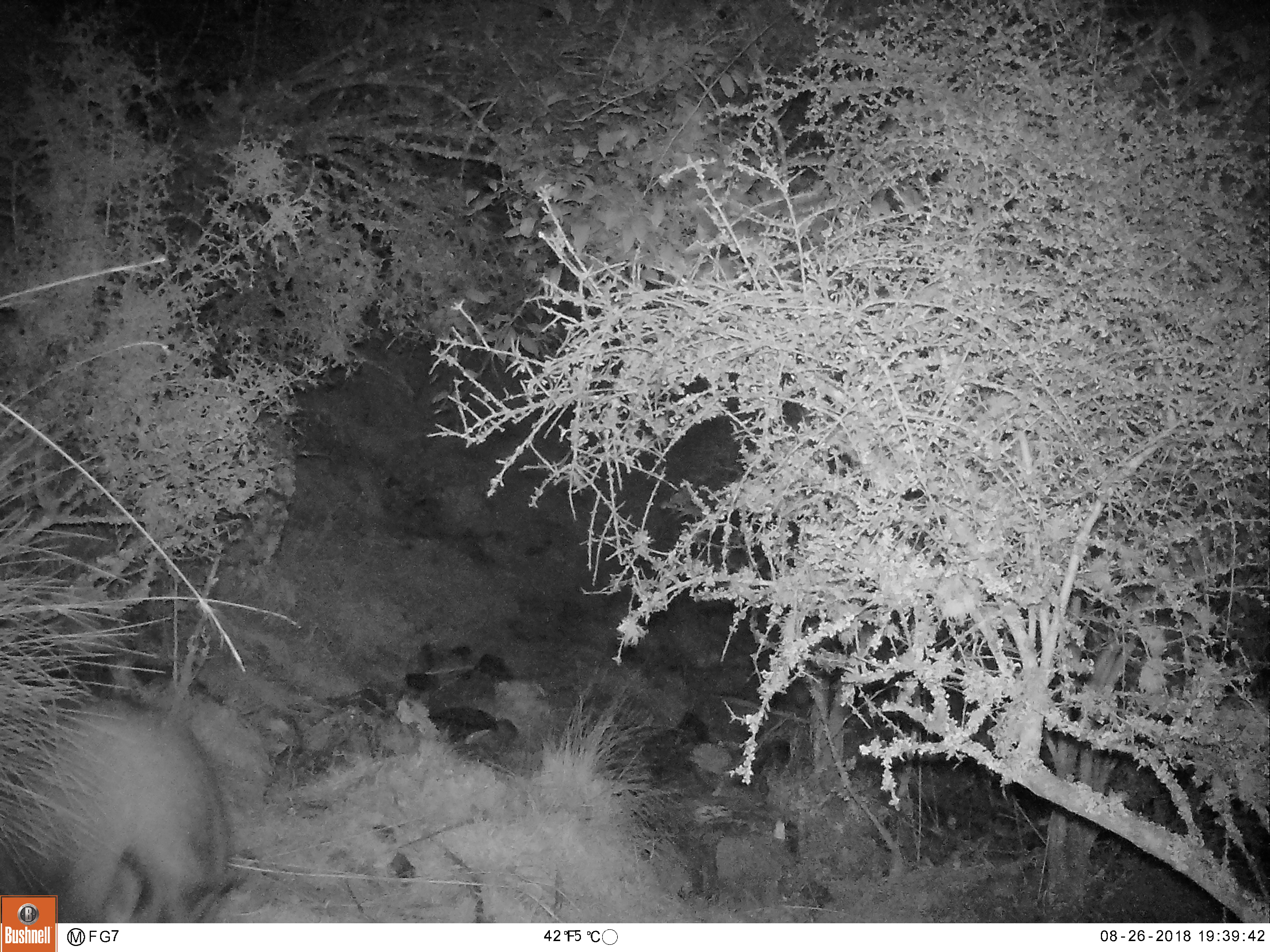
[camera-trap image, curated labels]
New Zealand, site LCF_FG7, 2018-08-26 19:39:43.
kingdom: Animalia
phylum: Chordata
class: Mammalia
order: Diprotodontia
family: Macropodidae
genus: Notamacropus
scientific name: Notamacropus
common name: wallaby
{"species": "wallaby (Notamacropus)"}